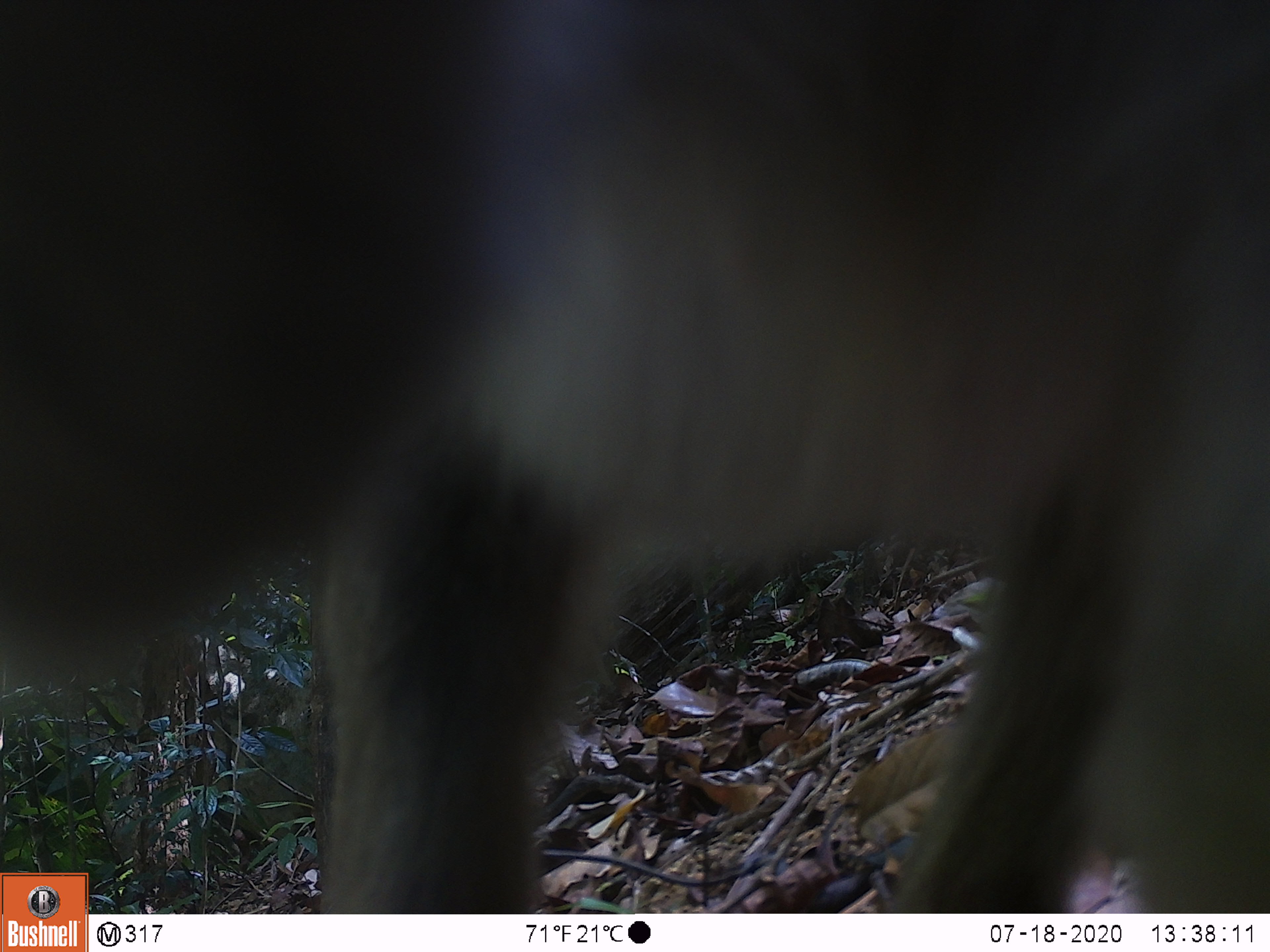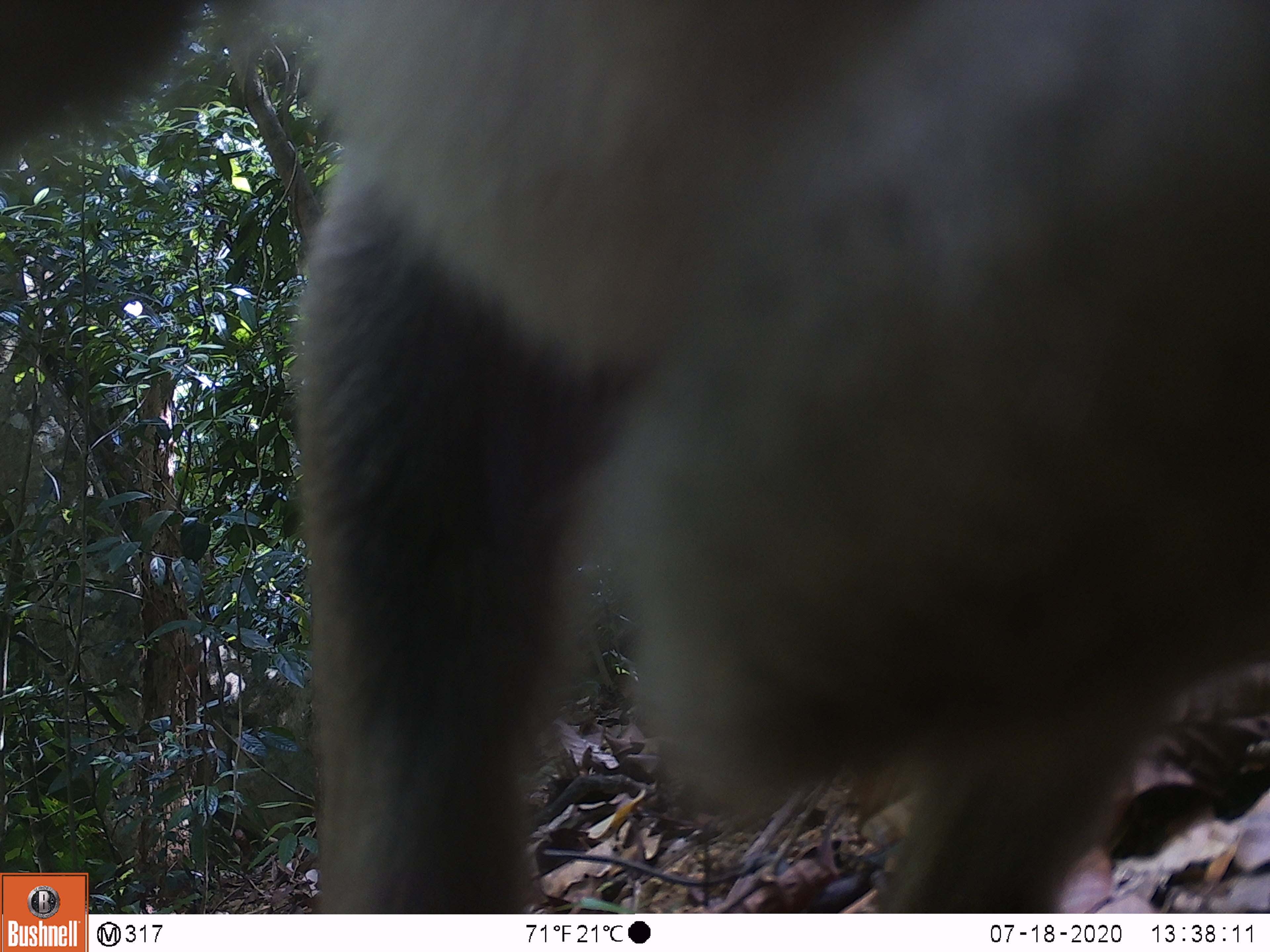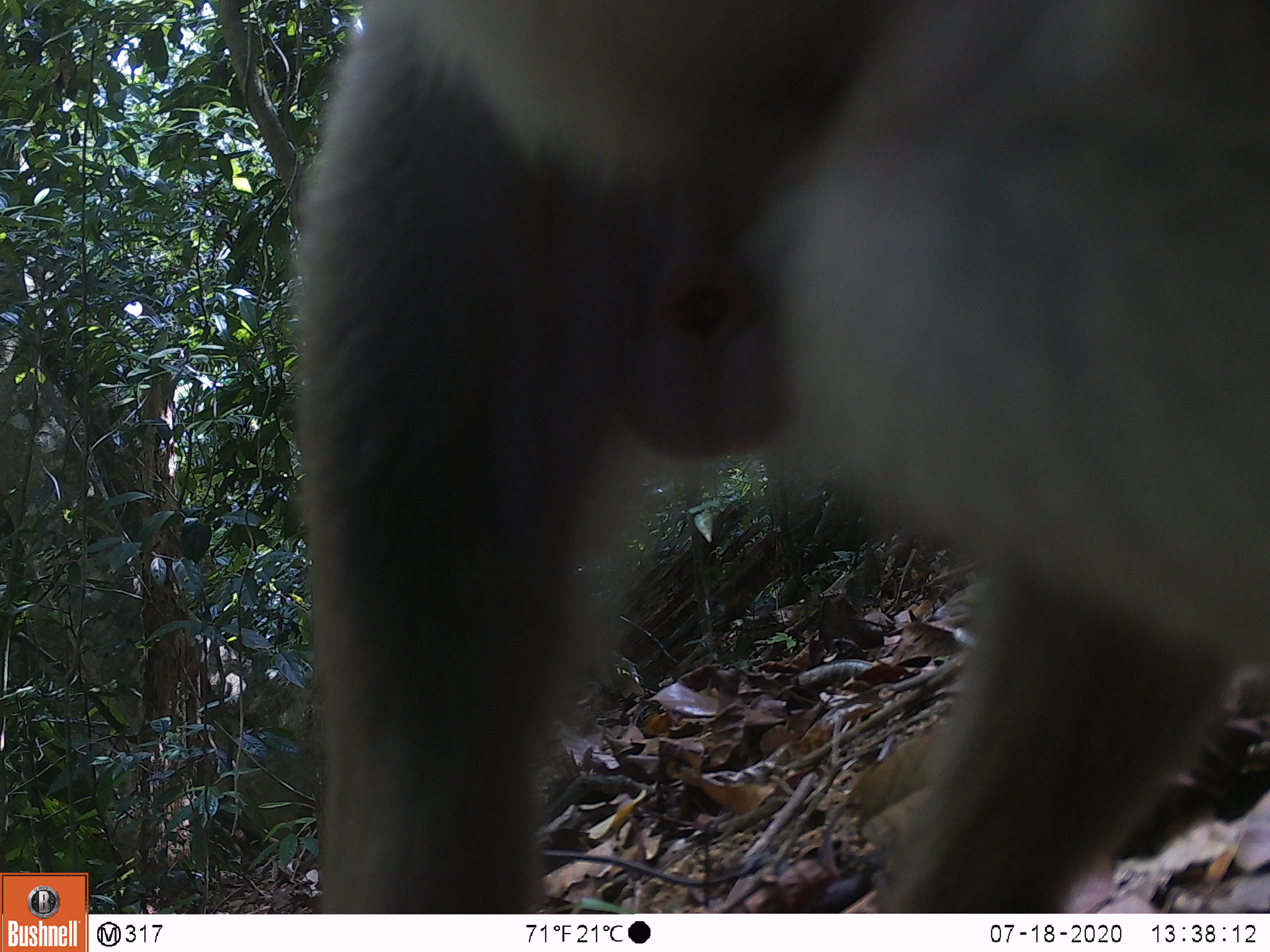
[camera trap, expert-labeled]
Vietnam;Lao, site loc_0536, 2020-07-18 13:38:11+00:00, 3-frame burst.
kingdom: Animalia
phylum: Chordata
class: Mammalia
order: Primates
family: Cercopithecidae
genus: Macaca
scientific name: Macaca nemestrina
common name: pig-tailed macaque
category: pig tailed macaque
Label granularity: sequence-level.